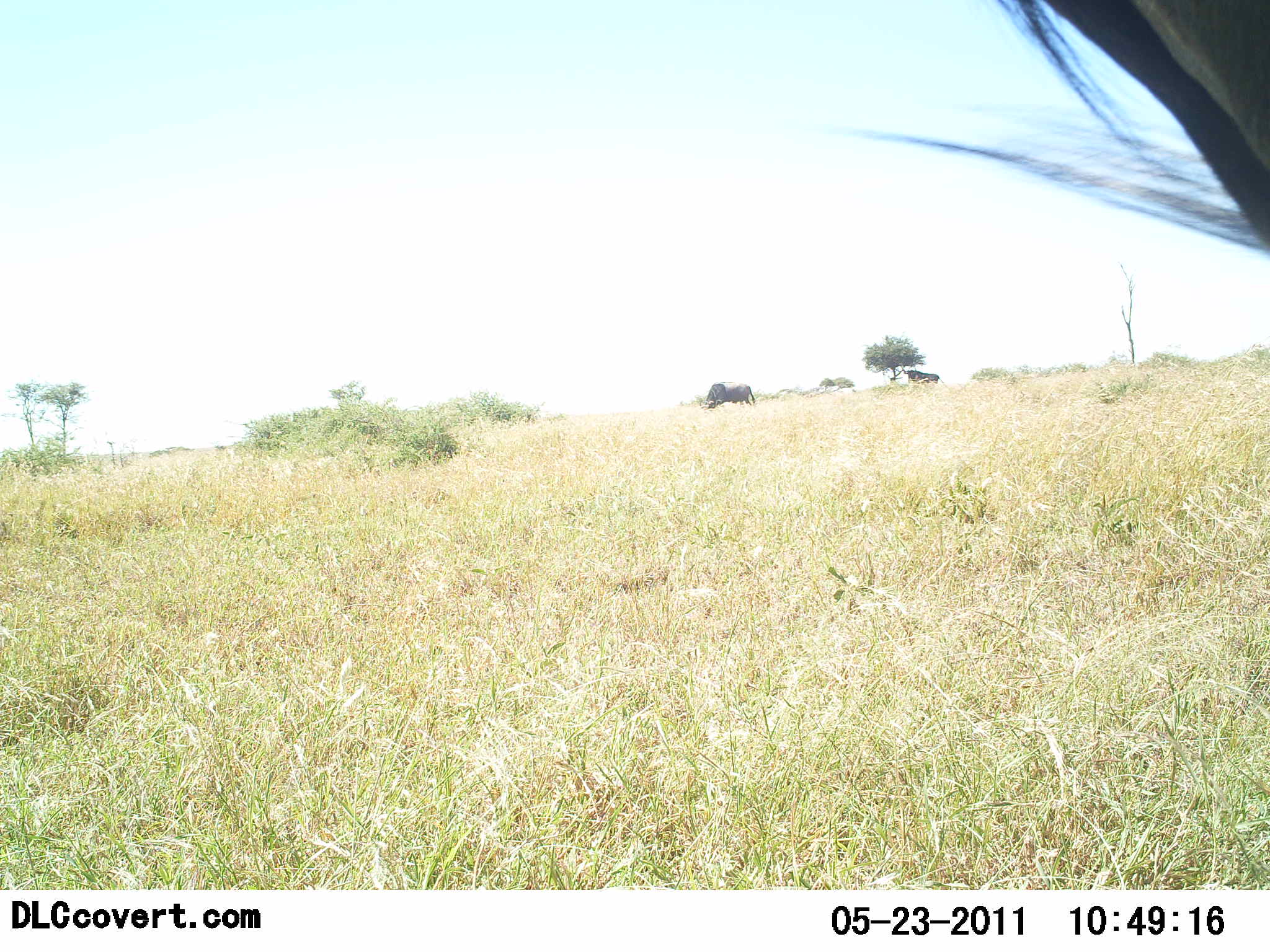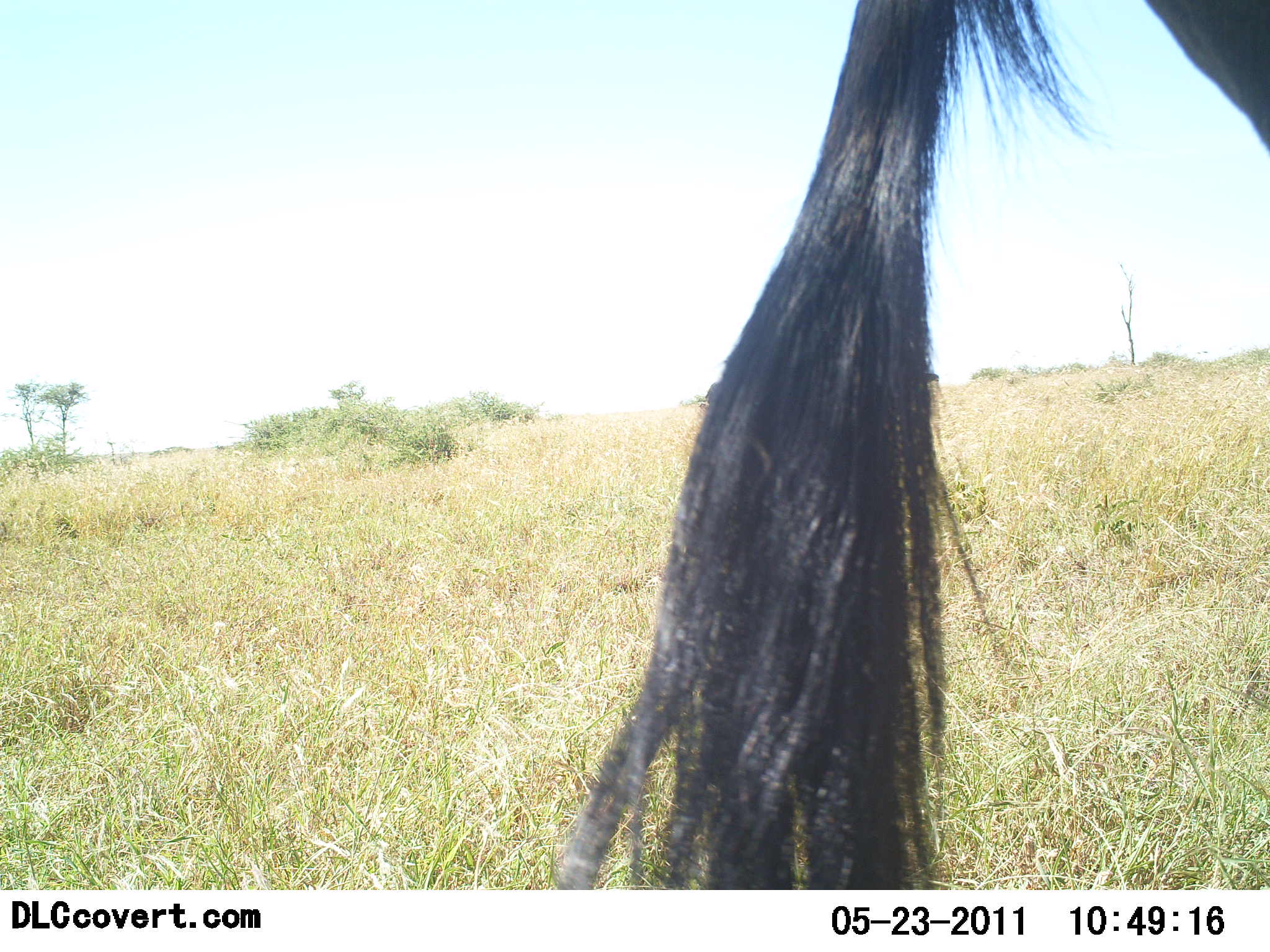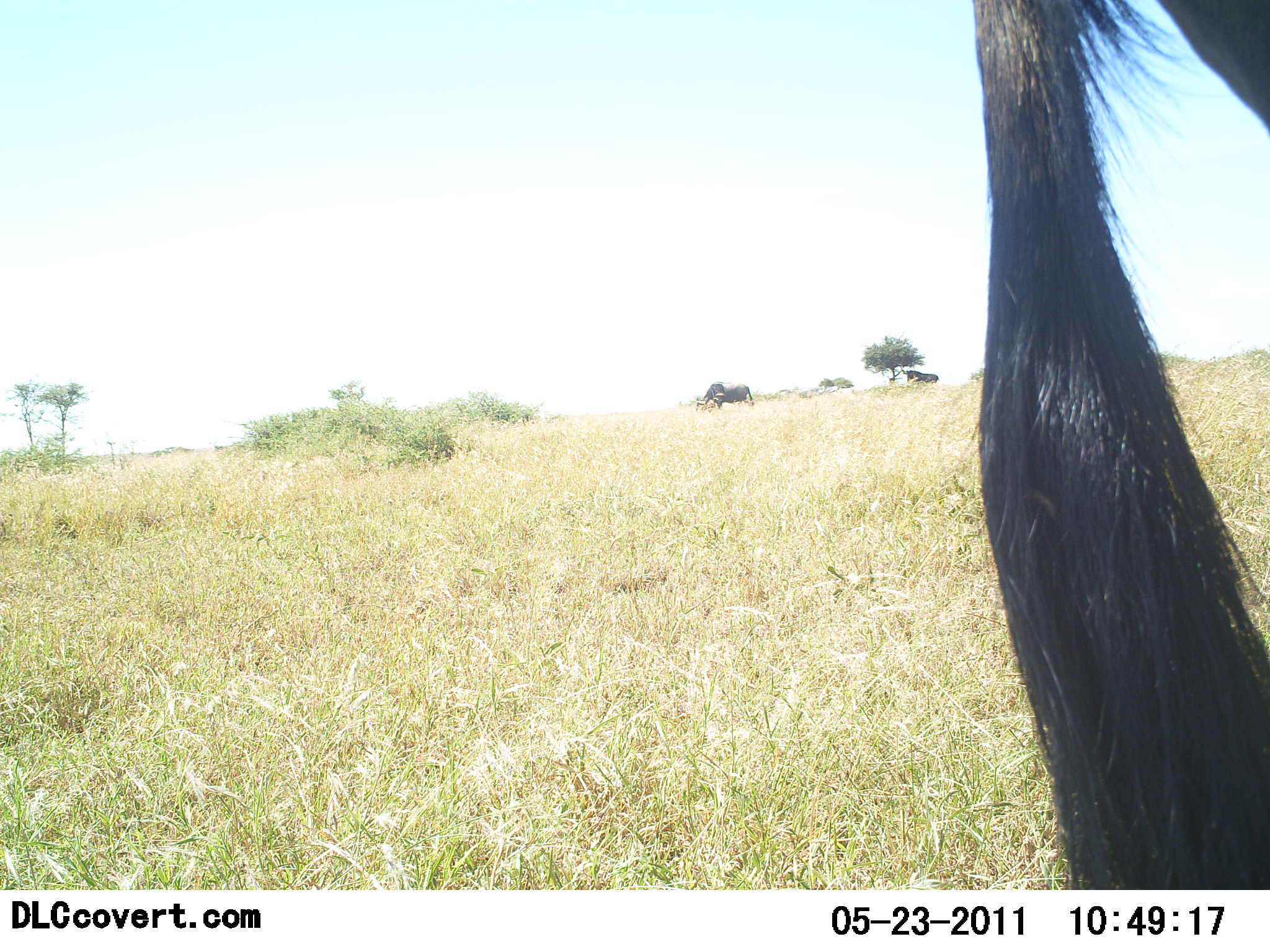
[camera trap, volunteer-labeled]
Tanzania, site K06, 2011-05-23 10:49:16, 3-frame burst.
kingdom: Animalia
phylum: Chordata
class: Mammalia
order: Artiodactyla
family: Bovidae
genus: Connochaetes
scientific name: Connochaetes taurinus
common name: blue wildebeest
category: wildebeest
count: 1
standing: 91%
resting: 0%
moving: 18%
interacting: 0%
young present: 0%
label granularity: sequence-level